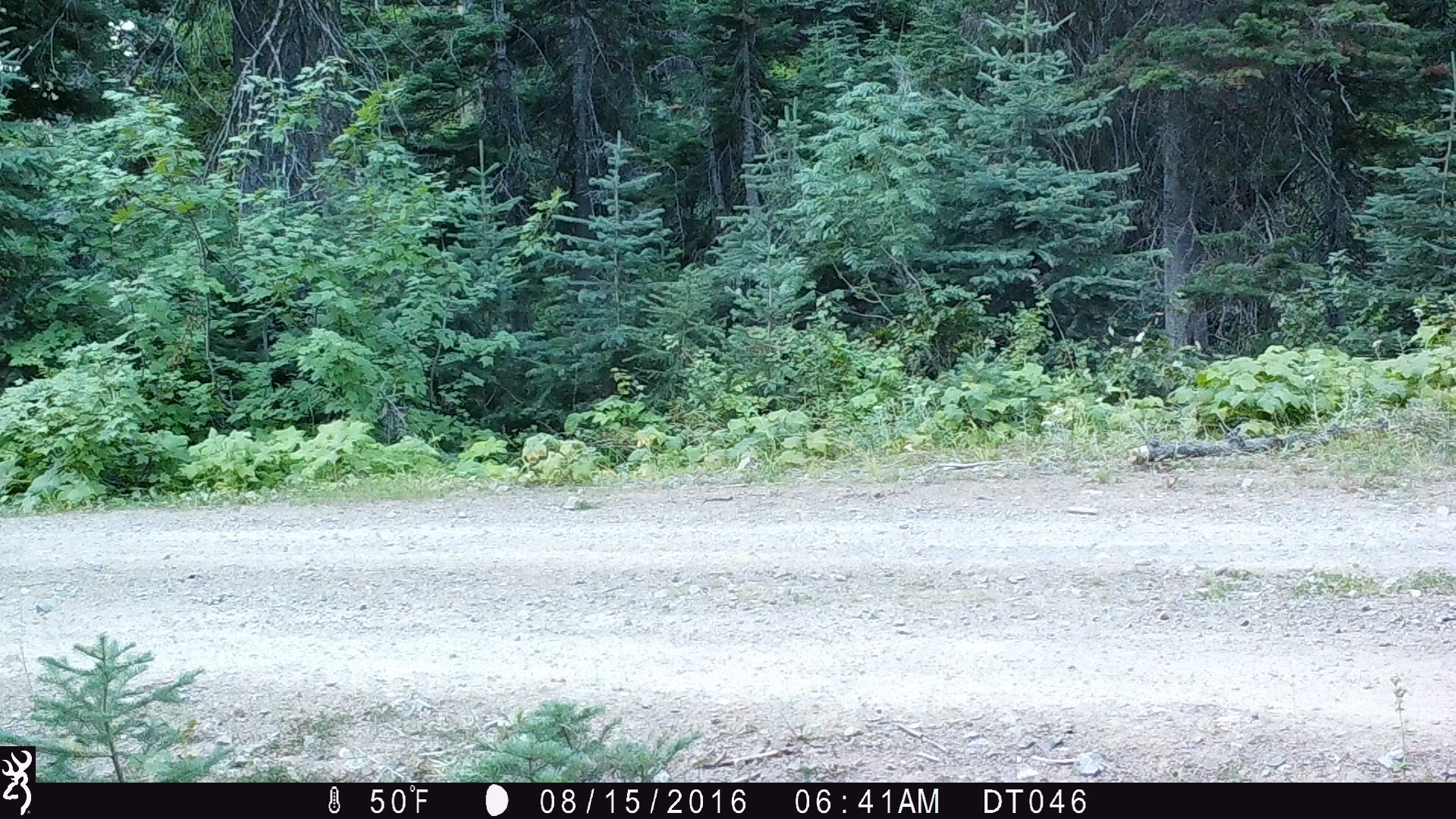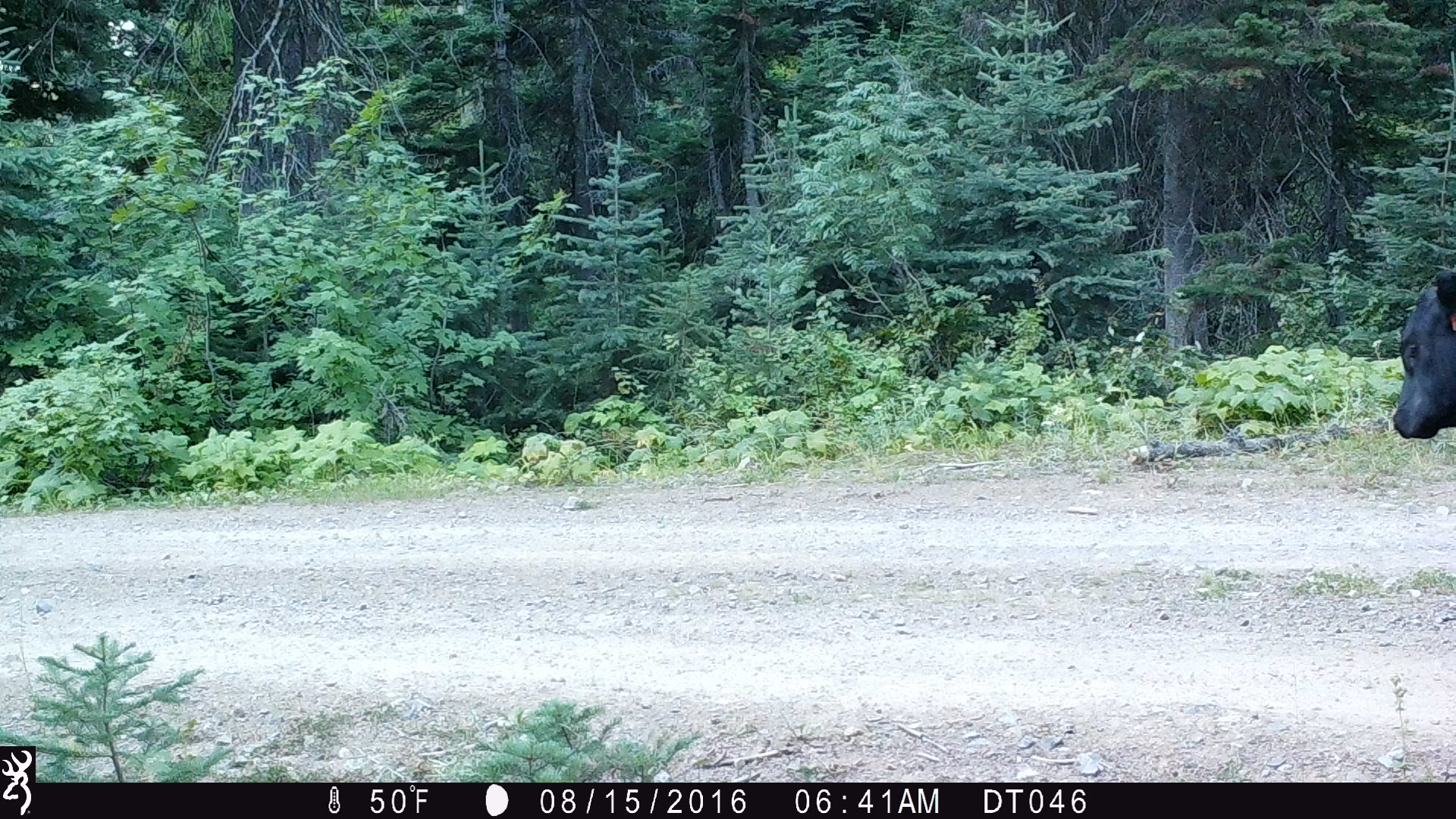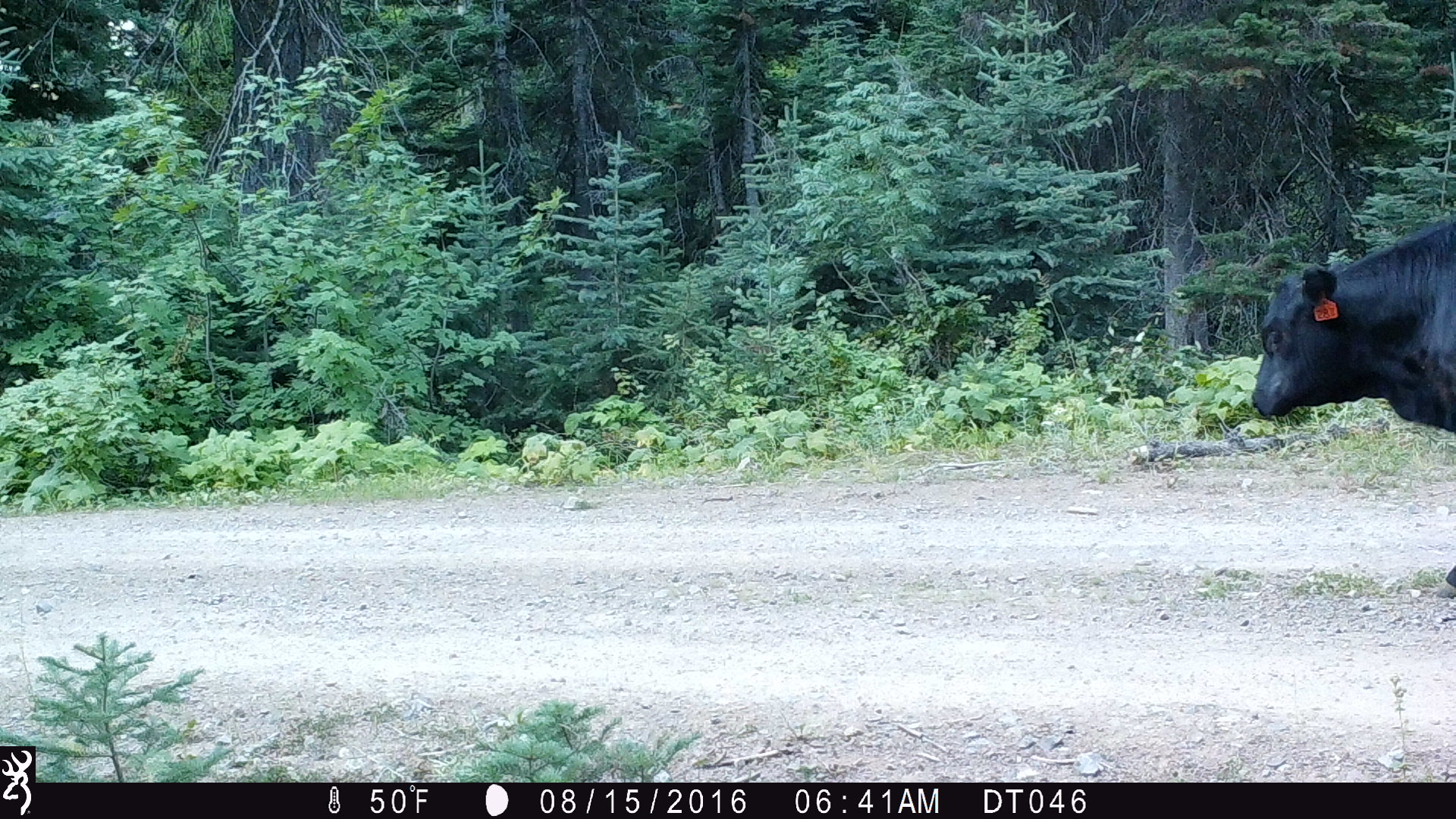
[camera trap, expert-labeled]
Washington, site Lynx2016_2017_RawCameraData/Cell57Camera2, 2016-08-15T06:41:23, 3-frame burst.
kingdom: Animalia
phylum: Chordata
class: Mammalia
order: Artiodactyla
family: Bovidae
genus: Bos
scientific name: Bos taurus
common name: domestic cattle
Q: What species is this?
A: Domestic cattle (Bos taurus).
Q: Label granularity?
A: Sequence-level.